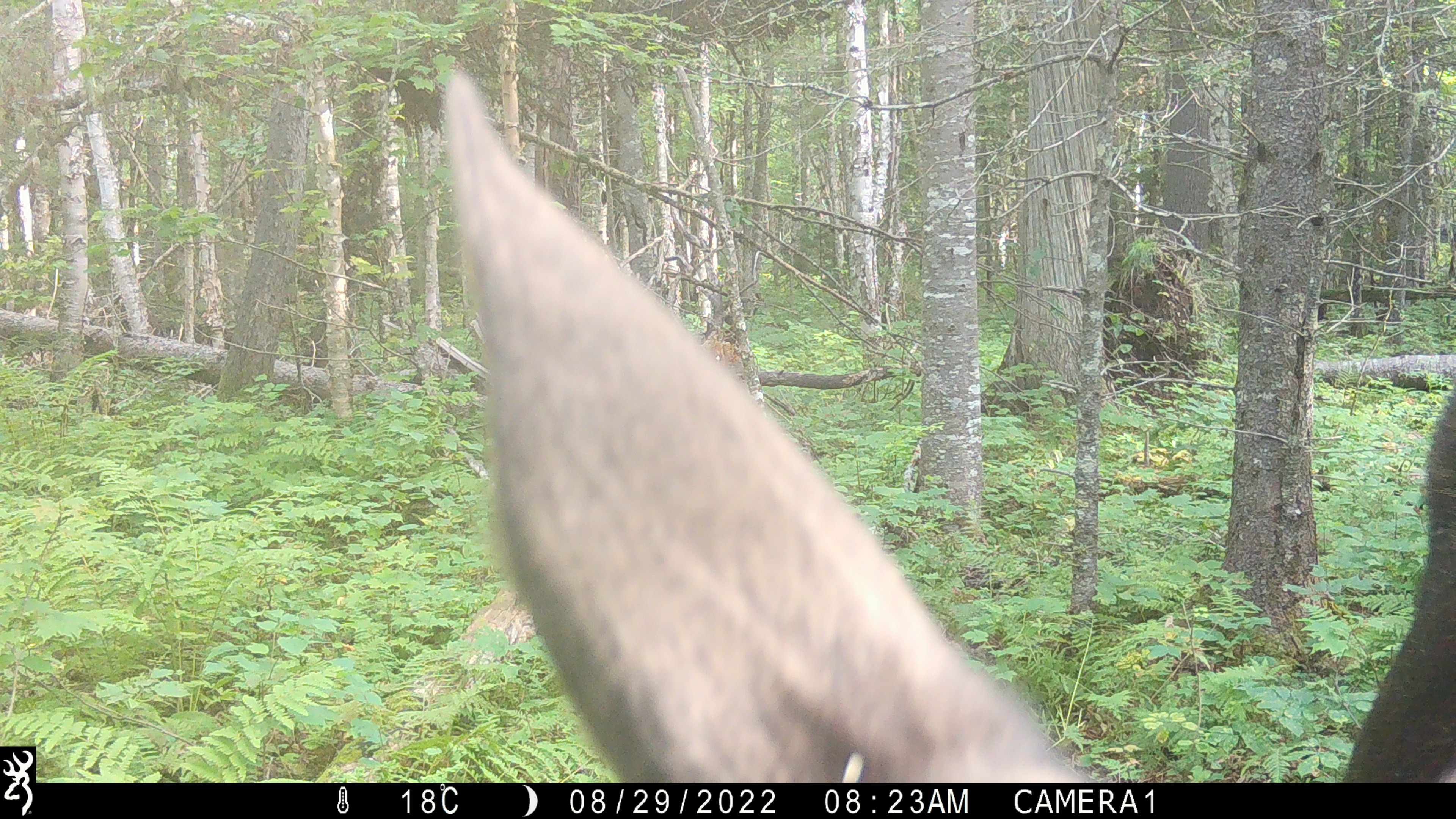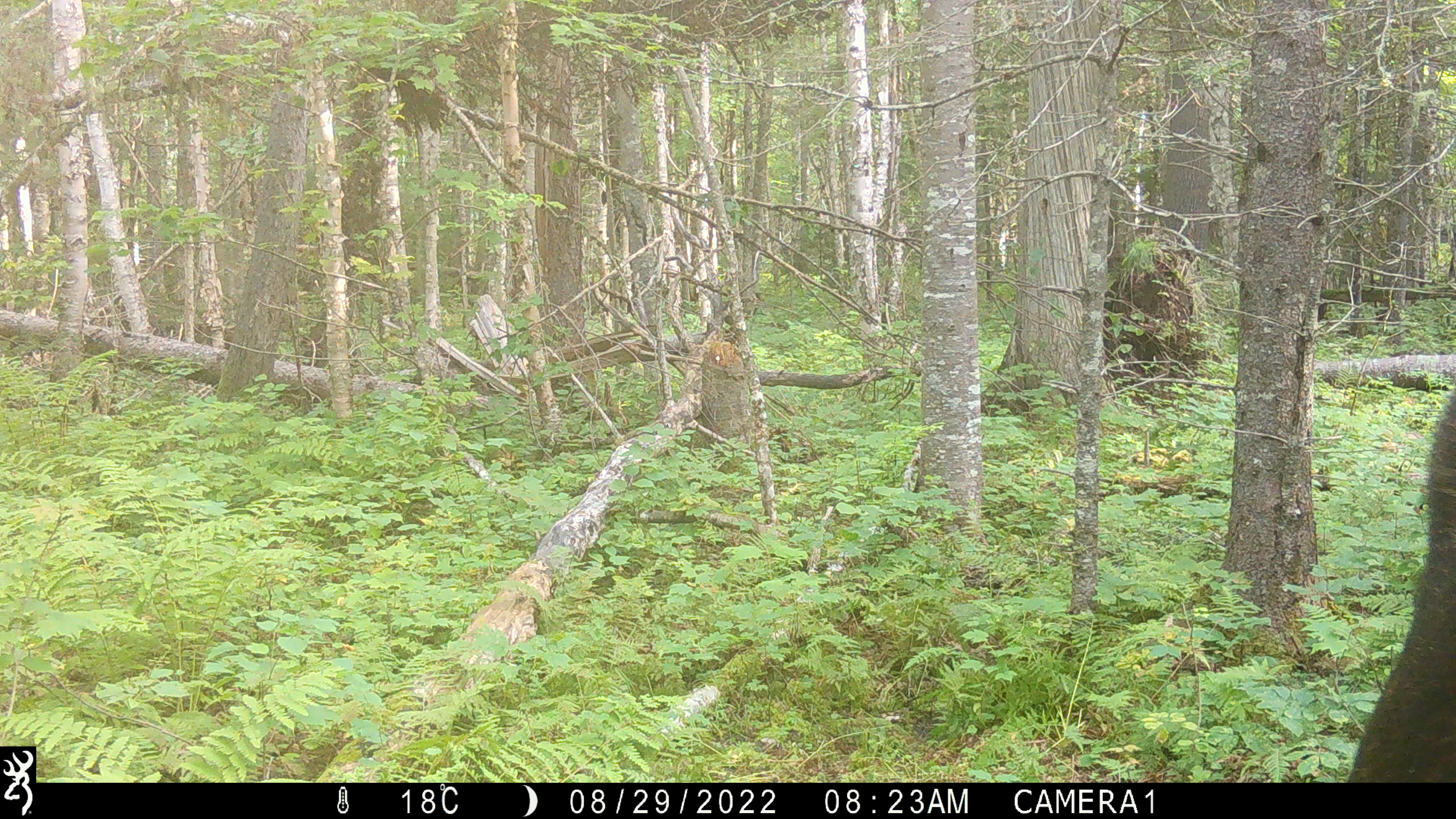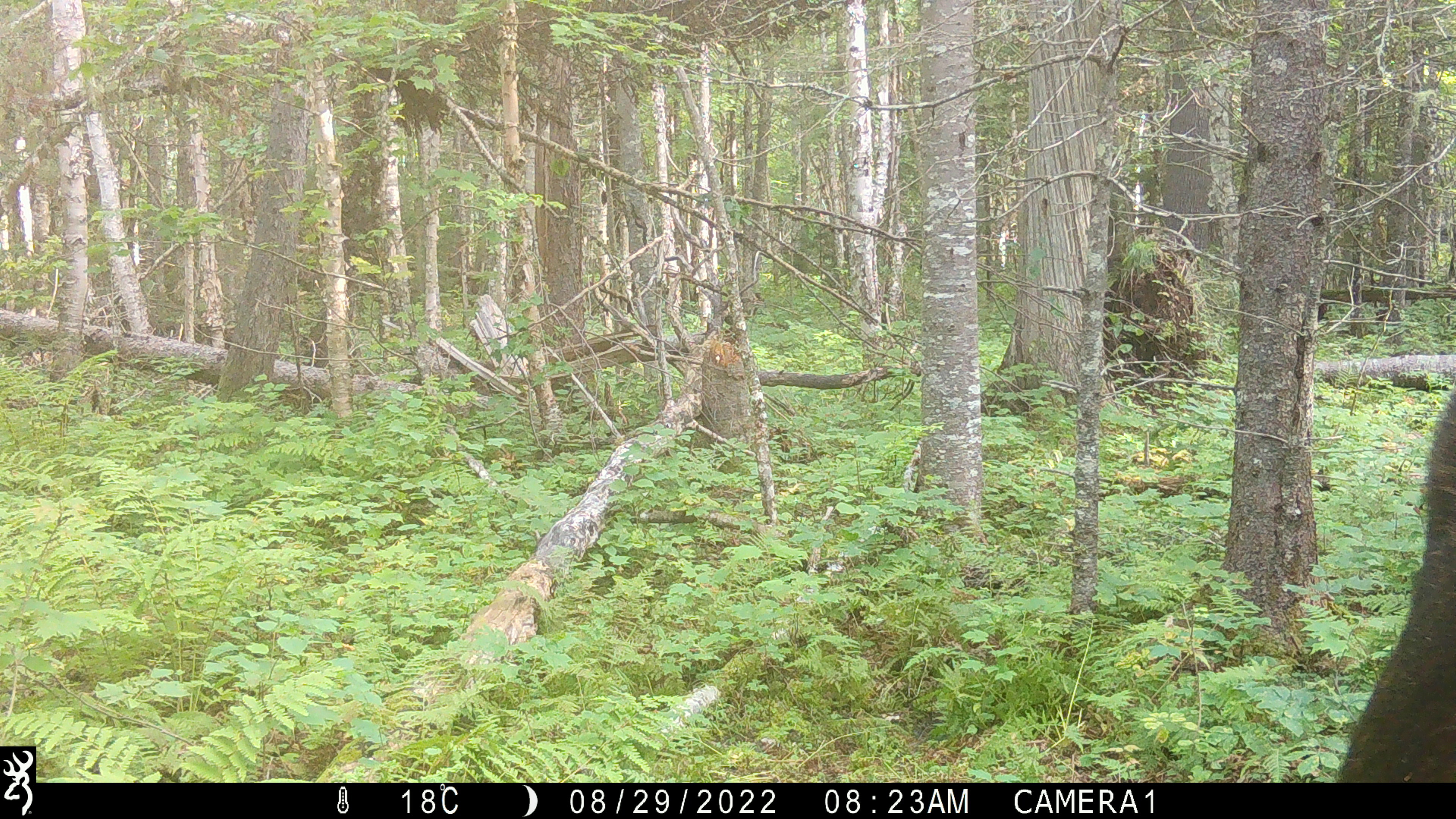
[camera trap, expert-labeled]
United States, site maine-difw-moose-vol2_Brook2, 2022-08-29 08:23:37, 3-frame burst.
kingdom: Animalia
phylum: Chordata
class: Mammalia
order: Artiodactyla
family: Cervidae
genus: Alces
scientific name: Alces alces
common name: moose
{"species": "moose (Alces alces)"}